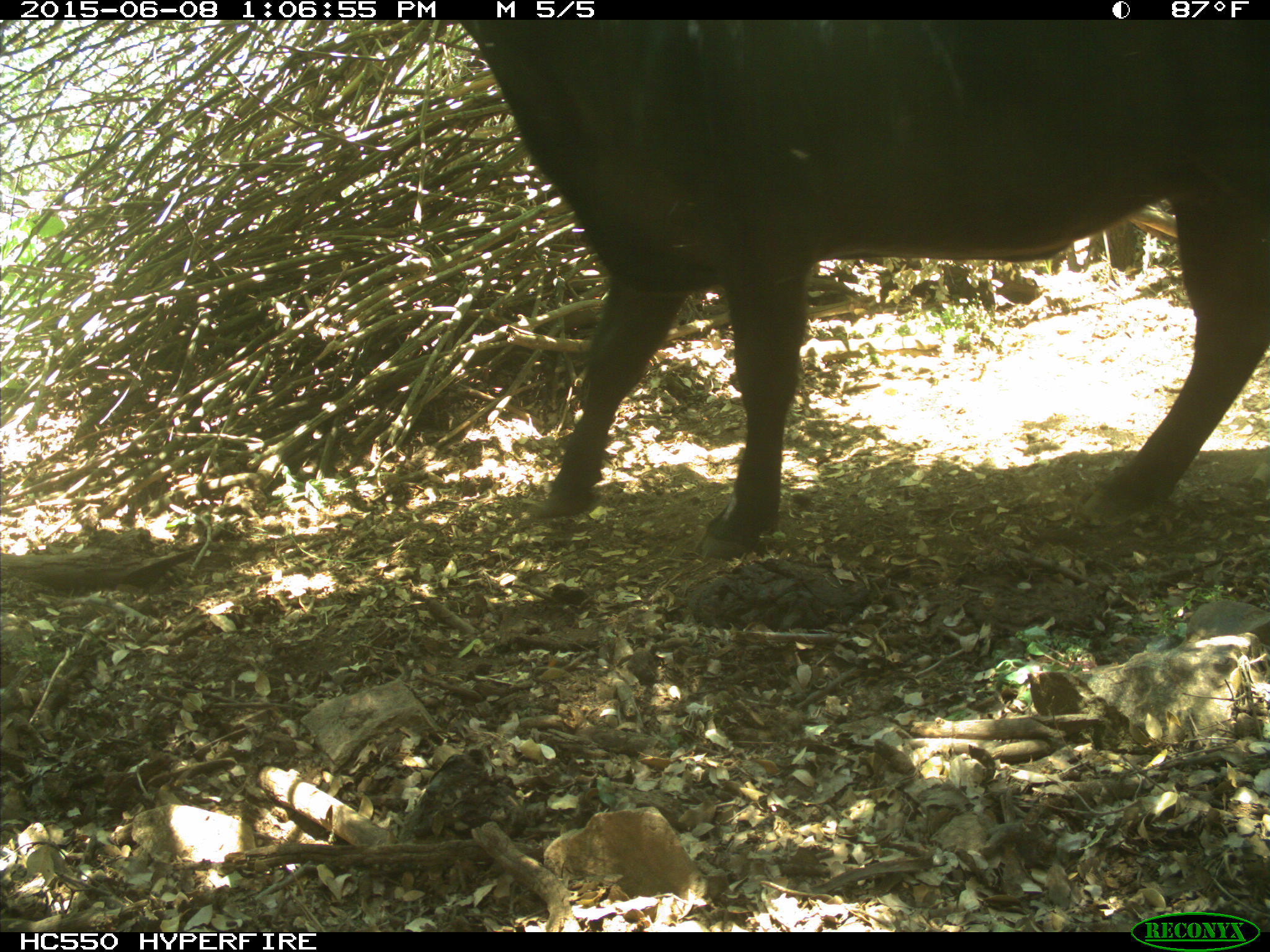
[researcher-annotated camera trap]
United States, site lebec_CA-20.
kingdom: Animalia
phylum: Chordata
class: Mammalia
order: Artiodactyla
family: Bovidae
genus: Bos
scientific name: Bos taurus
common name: domestic cow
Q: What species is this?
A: Bos taurus (domestic cow).